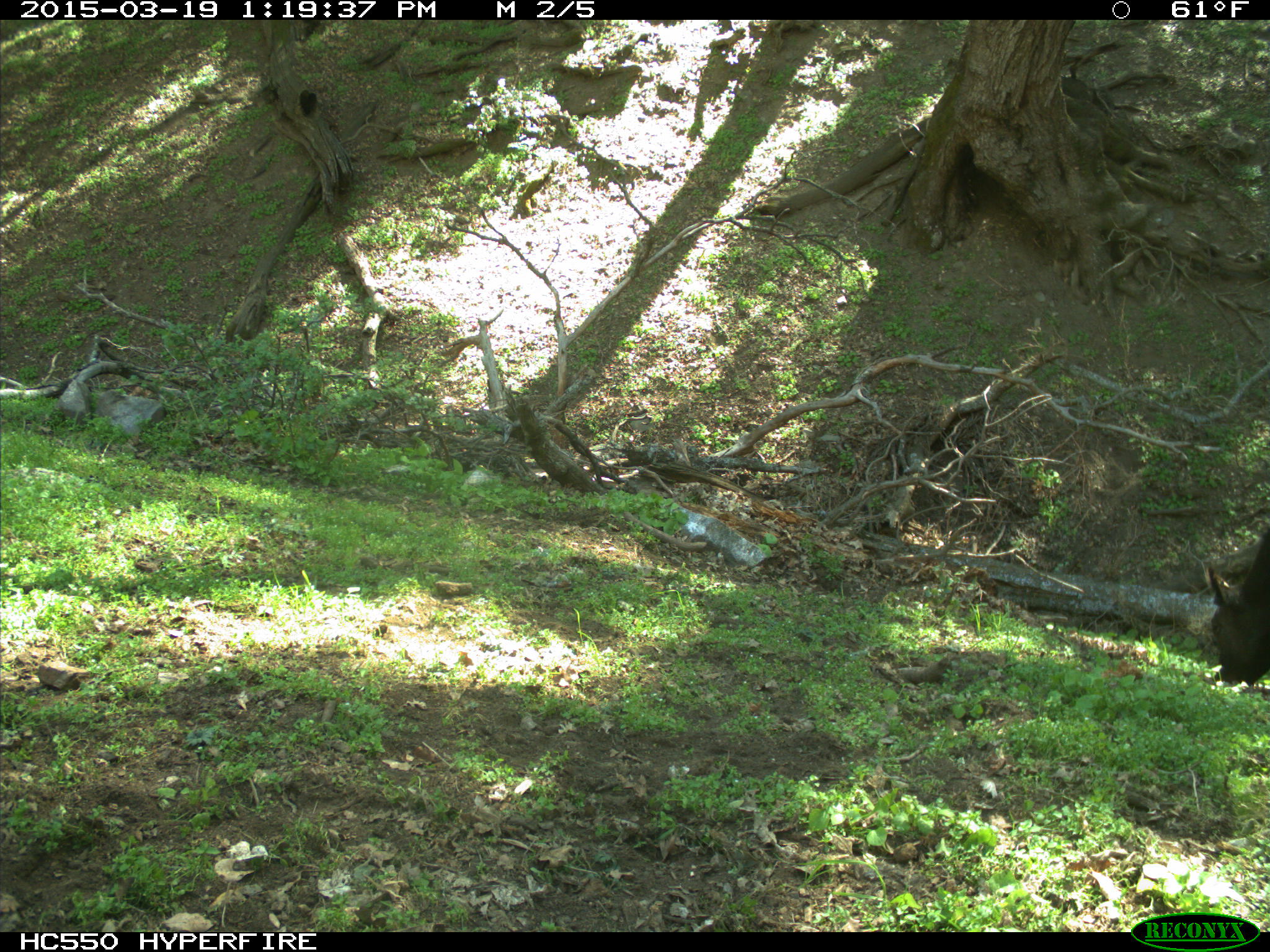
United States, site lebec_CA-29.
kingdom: Animalia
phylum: Chordata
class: Mammalia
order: Artiodactyla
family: Bovidae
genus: Bos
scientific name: Bos taurus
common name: domestic cow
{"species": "Bos taurus (domestic cow)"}